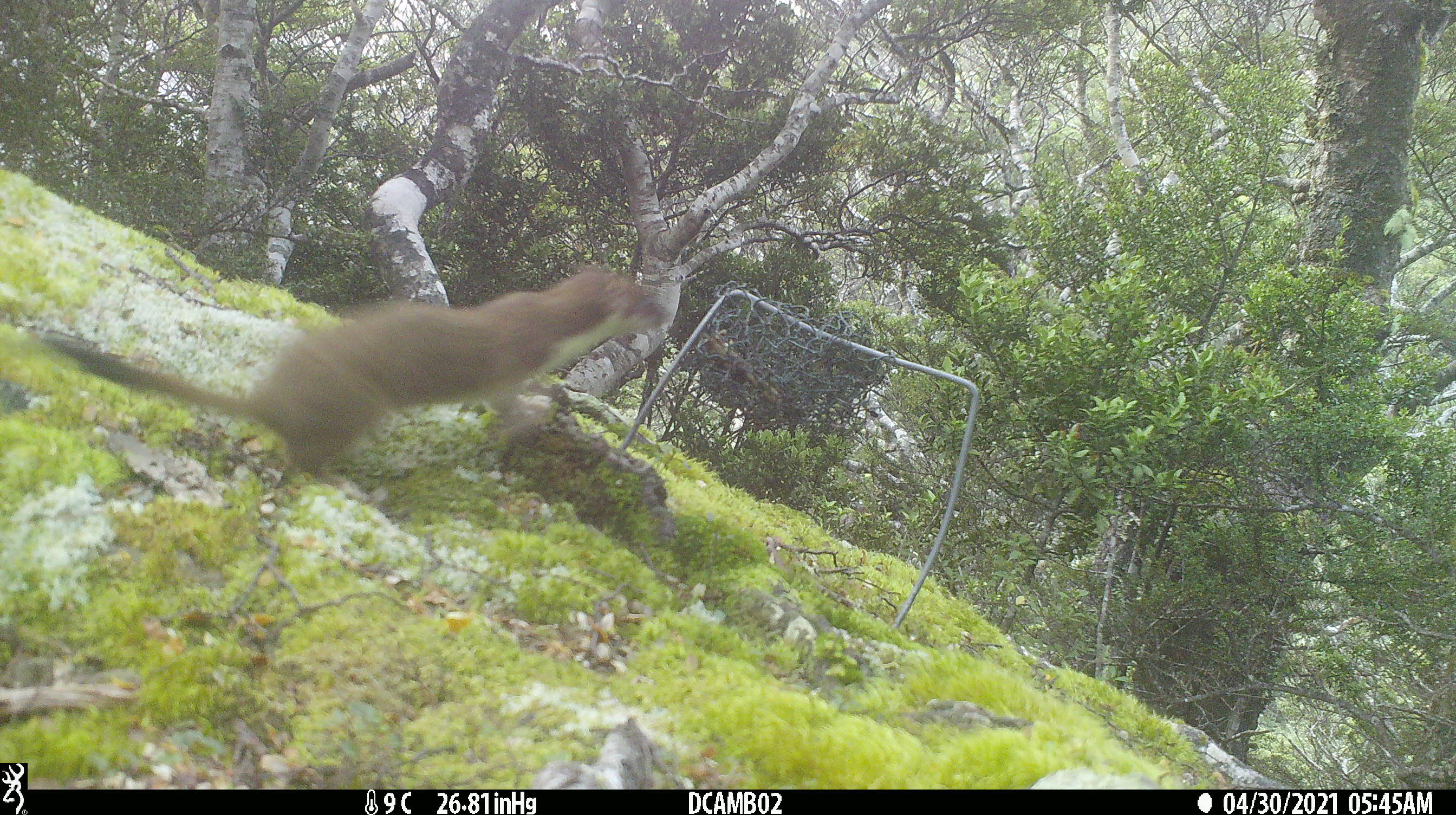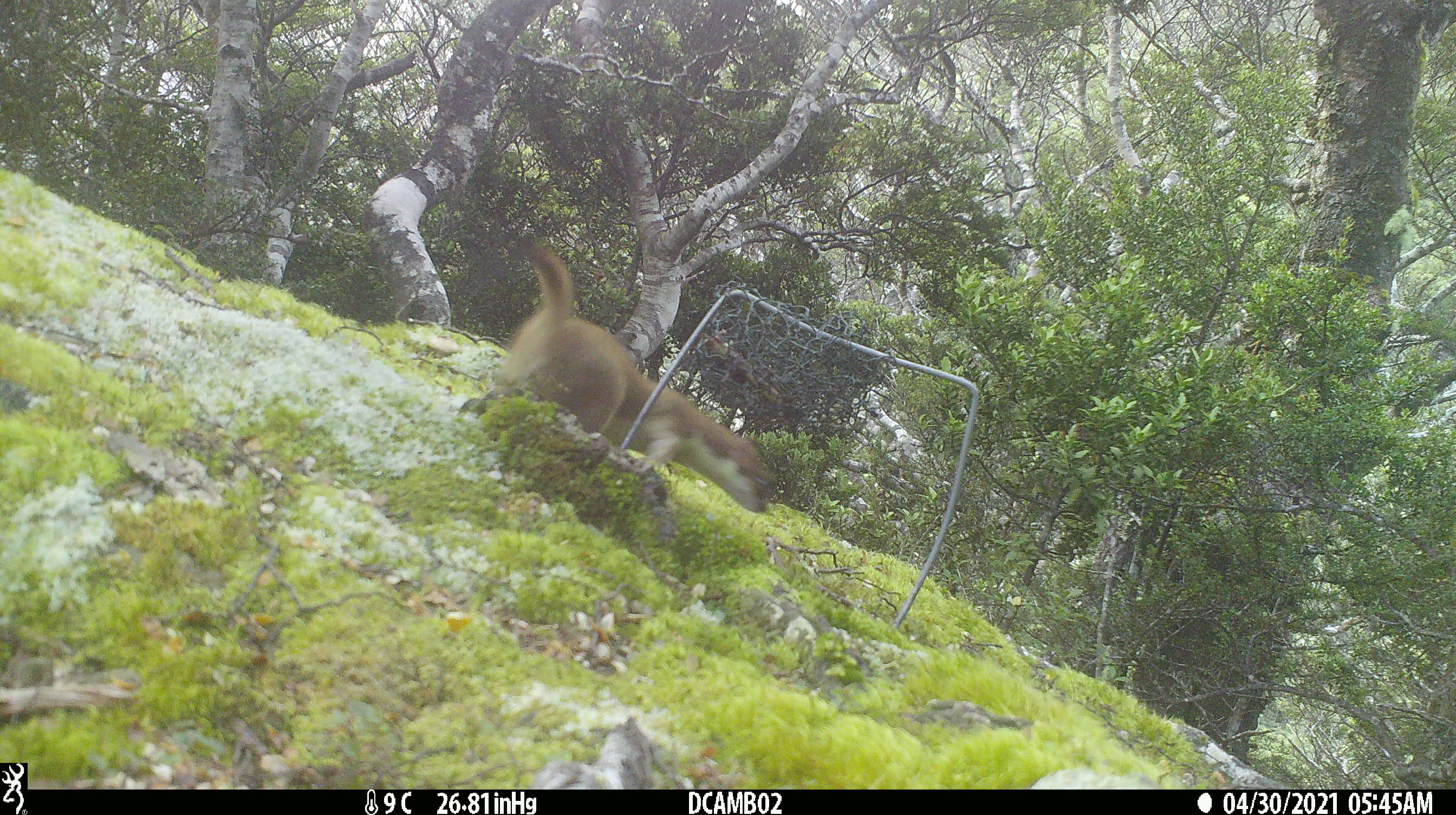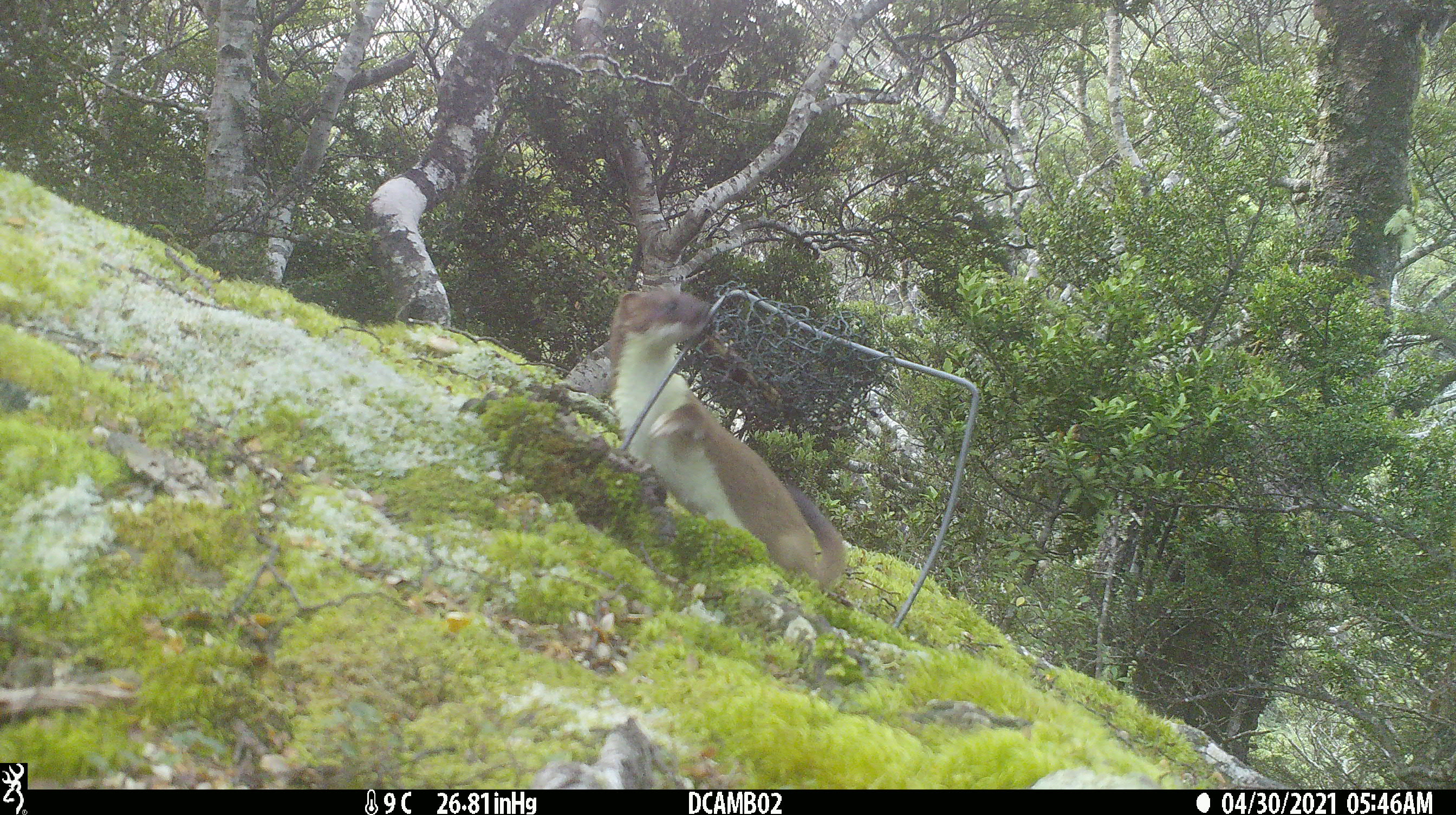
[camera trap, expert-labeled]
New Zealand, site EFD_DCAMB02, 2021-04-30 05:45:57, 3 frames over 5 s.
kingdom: Animalia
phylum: Chordata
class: Mammalia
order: Carnivora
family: Mustelidae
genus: Mustela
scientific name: Mustela erminea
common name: stoat